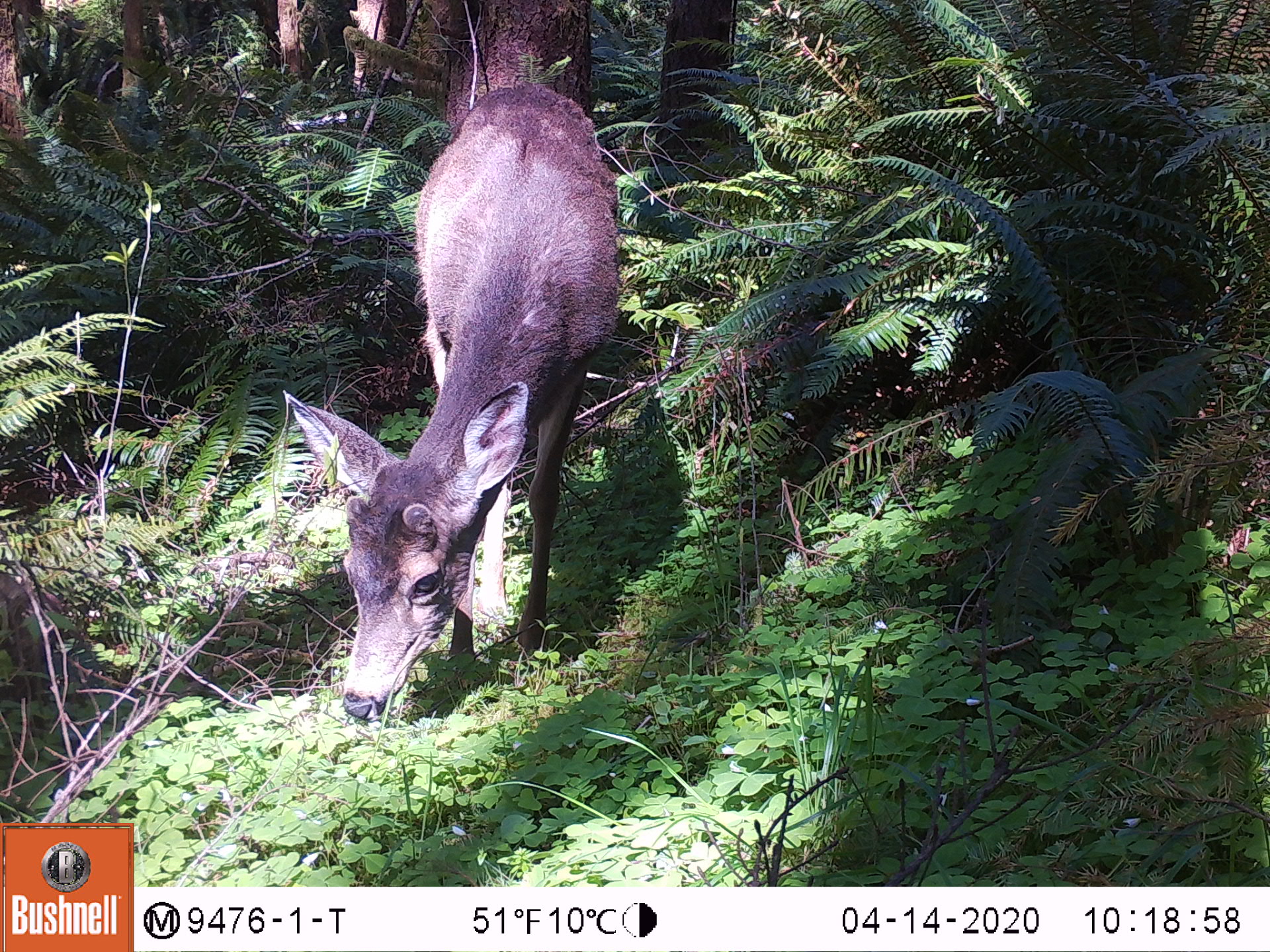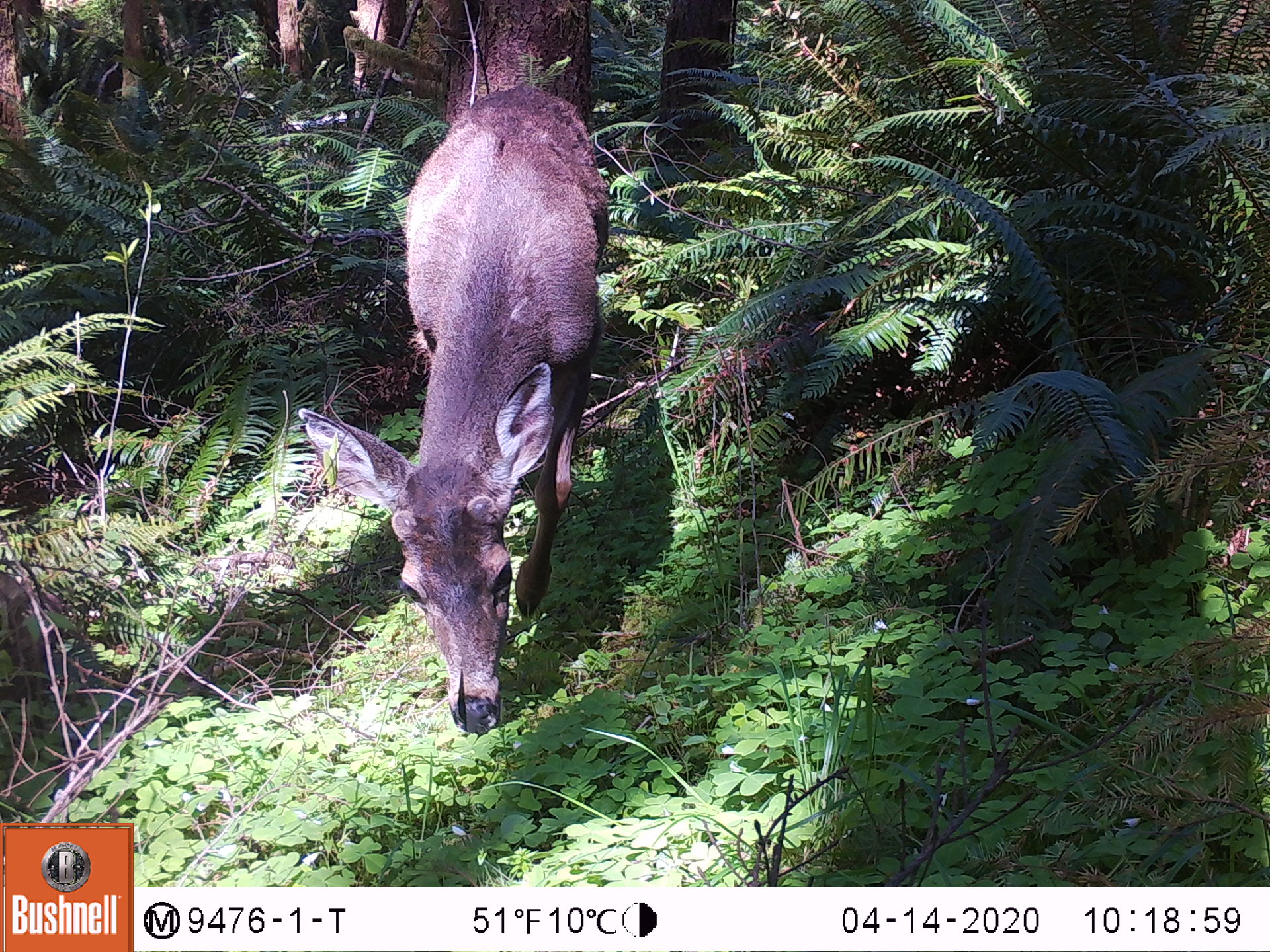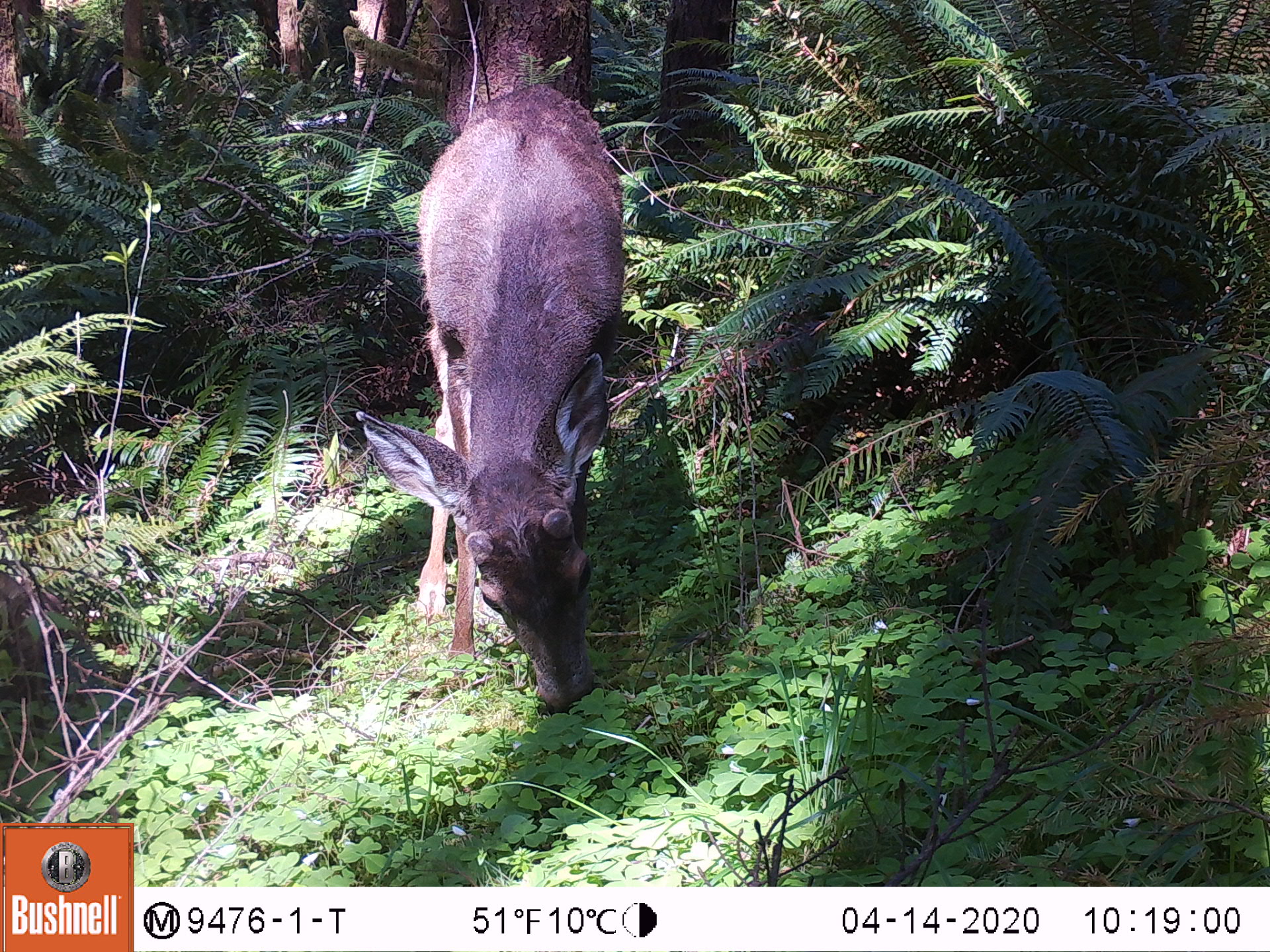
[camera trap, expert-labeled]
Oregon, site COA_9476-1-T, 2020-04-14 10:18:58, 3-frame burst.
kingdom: Animalia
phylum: Chordata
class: Mammalia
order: Artiodactyla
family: Cervidae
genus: Odocoileus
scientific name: Odocoileus hemionus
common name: black-tailed deer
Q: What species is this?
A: Black-tailed deer (Odocoileus hemionus).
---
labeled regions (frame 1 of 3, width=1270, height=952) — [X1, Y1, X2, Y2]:
black-tailed deer: [267, 80, 635, 734]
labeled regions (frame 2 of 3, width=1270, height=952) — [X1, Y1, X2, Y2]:
black-tailed deer: [287, 73, 618, 748]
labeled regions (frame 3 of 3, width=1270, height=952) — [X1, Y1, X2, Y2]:
black-tailed deer: [338, 84, 633, 723]